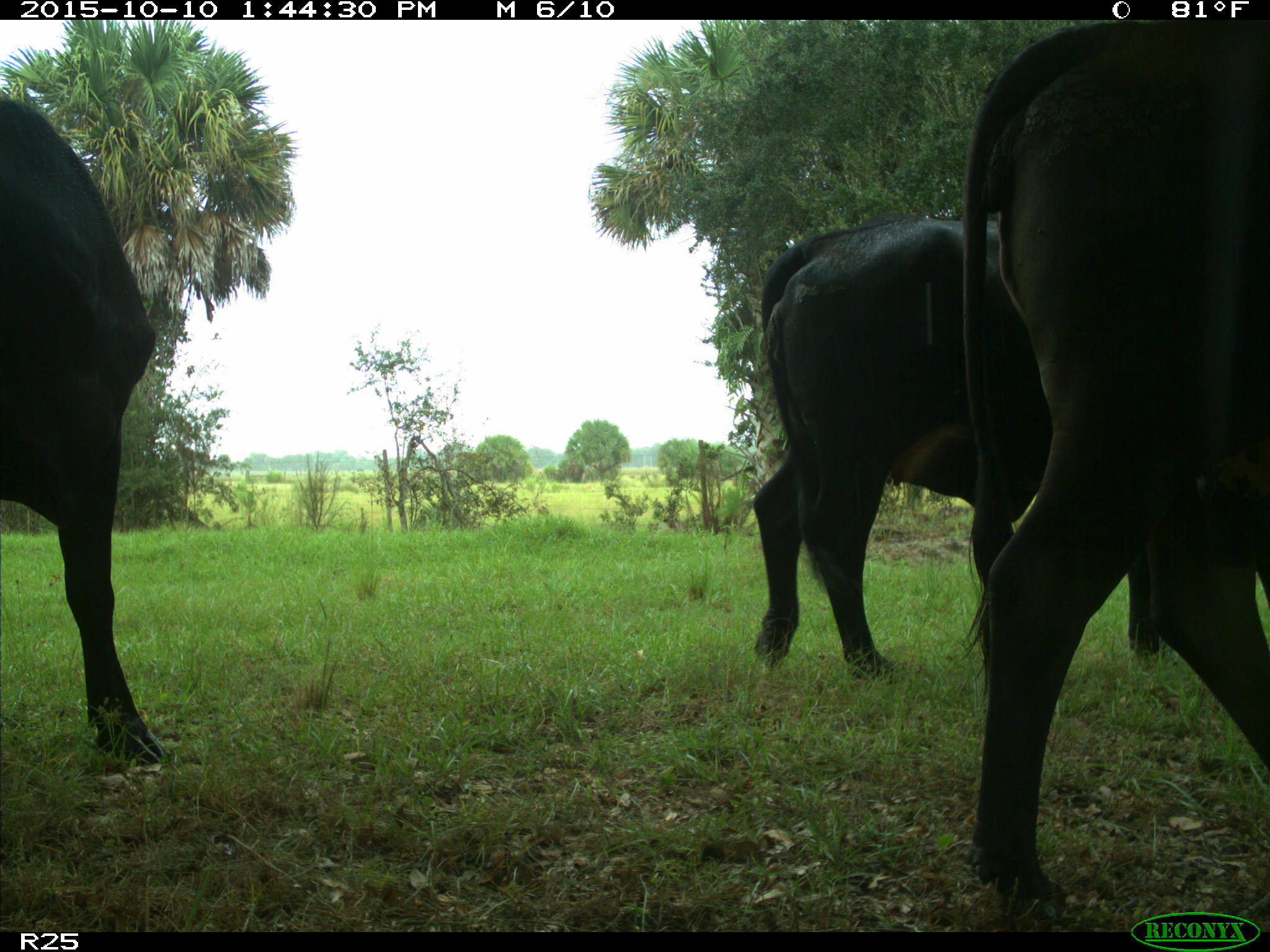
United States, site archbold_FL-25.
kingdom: Animalia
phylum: Chordata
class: Mammalia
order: Artiodactyla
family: Bovidae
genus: Bos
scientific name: Bos taurus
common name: domestic cow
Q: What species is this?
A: Bos taurus (domestic cow).